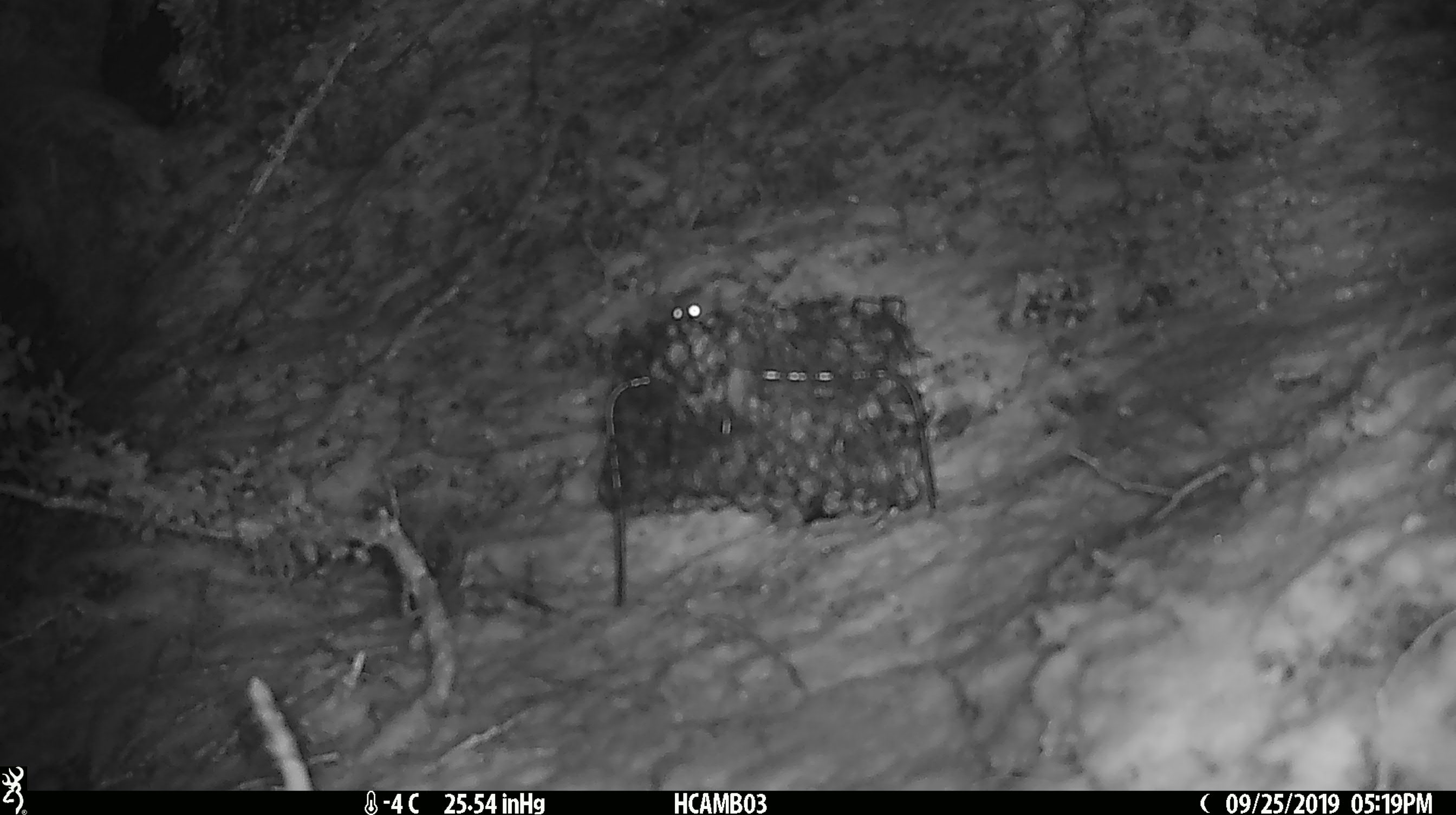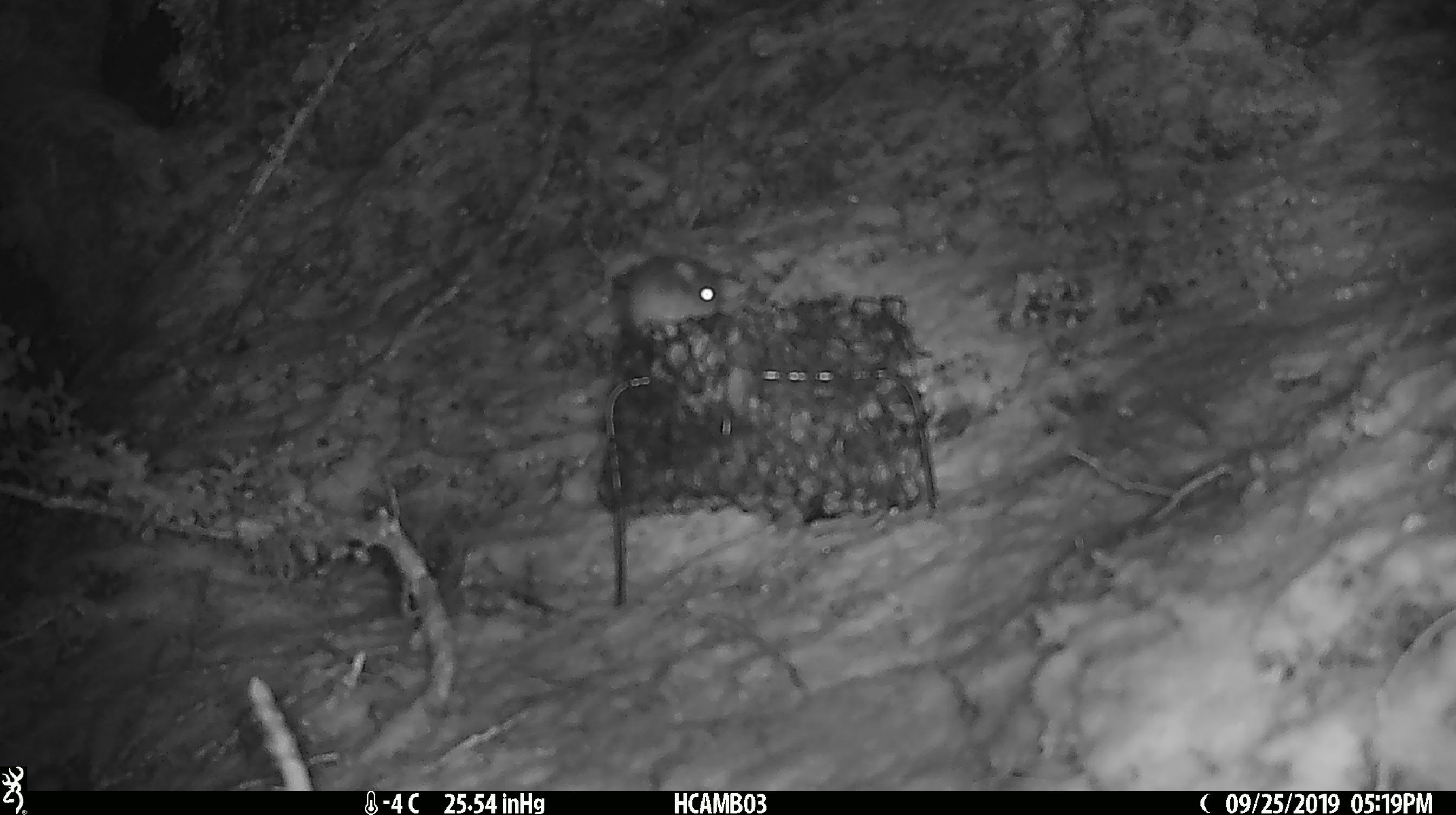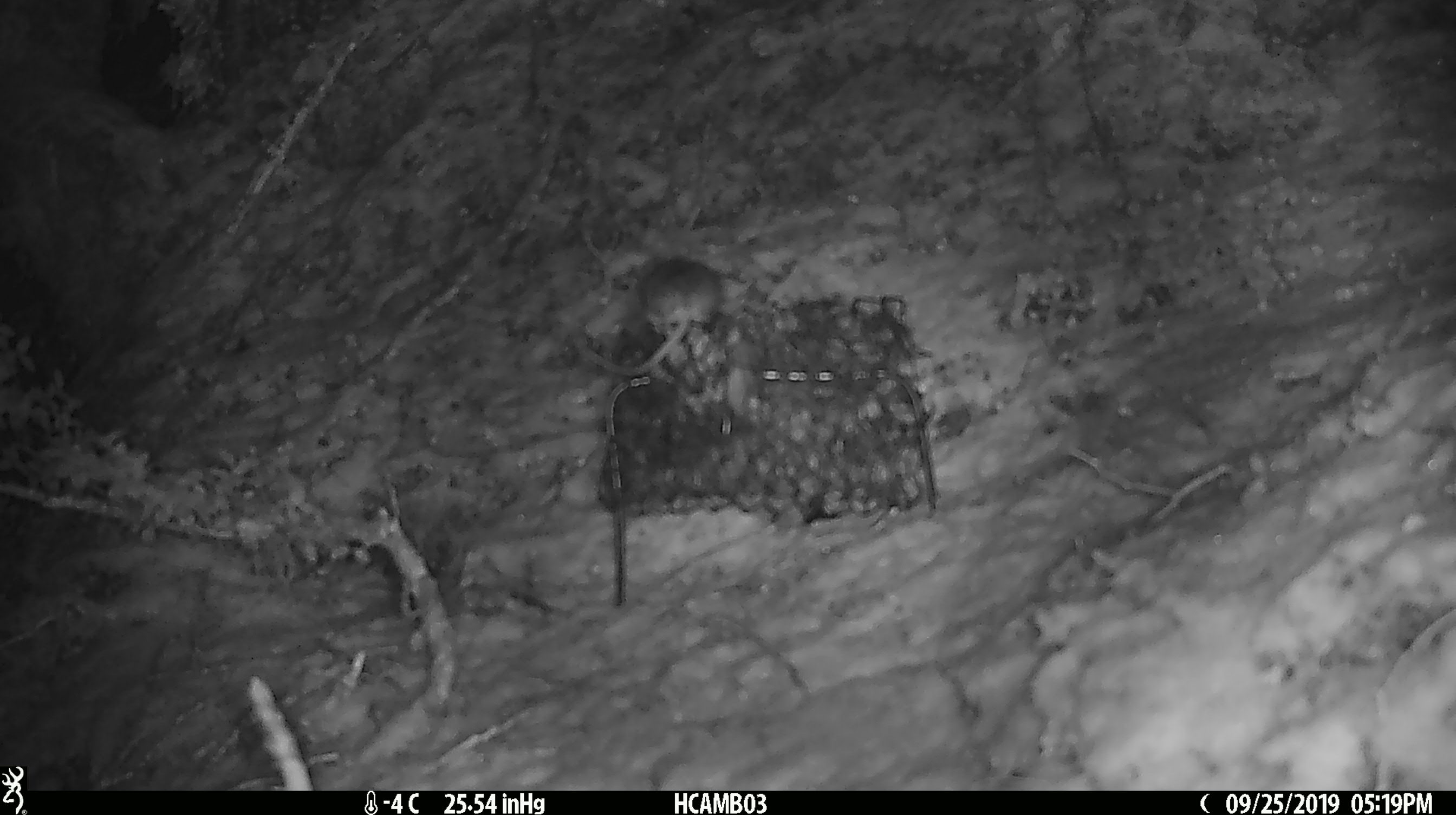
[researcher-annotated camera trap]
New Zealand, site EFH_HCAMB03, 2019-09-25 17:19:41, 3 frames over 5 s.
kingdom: Animalia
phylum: Chordata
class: Mammalia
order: Rodentia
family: Muridae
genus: Mus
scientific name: Mus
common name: mouse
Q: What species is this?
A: Mouse (Mus).